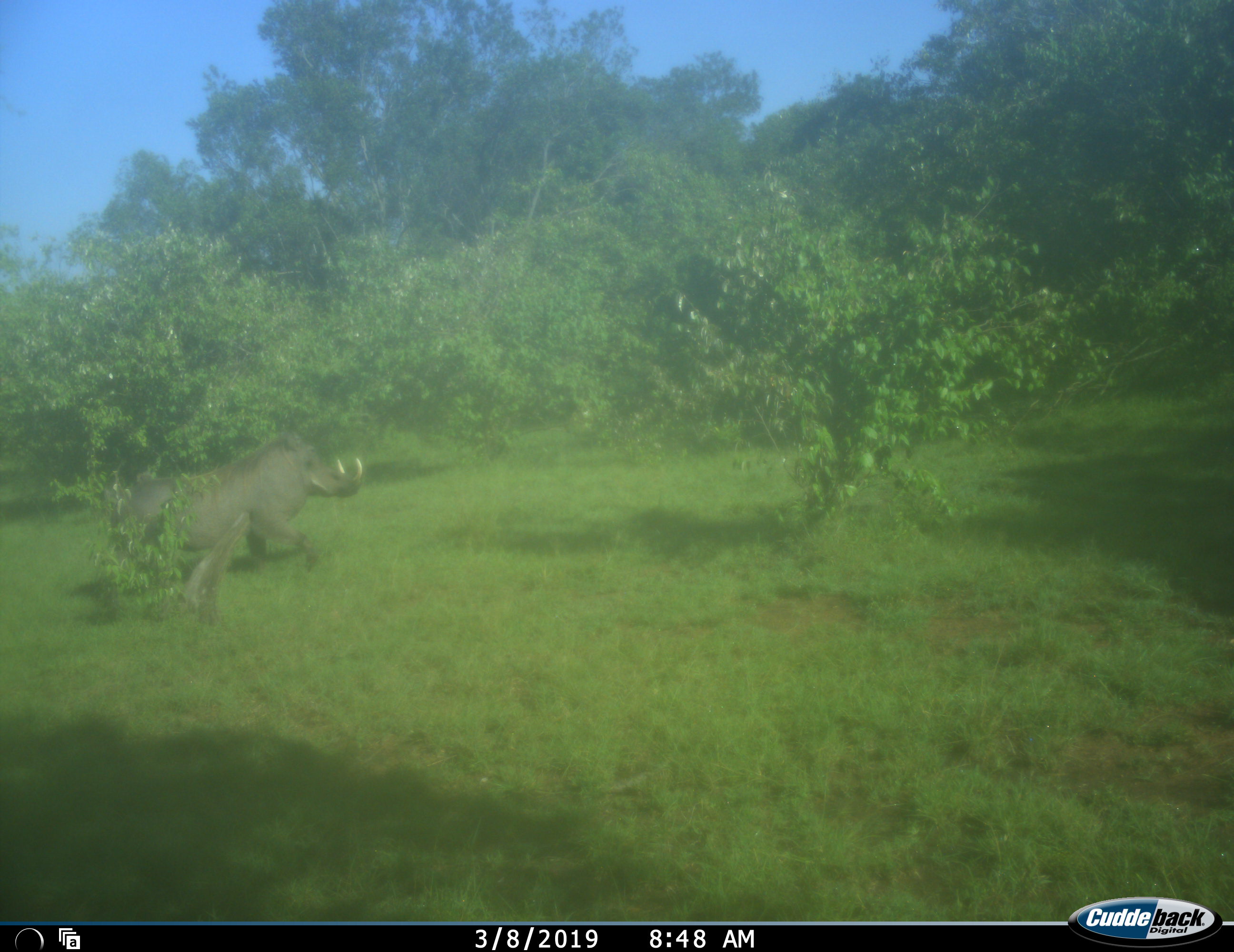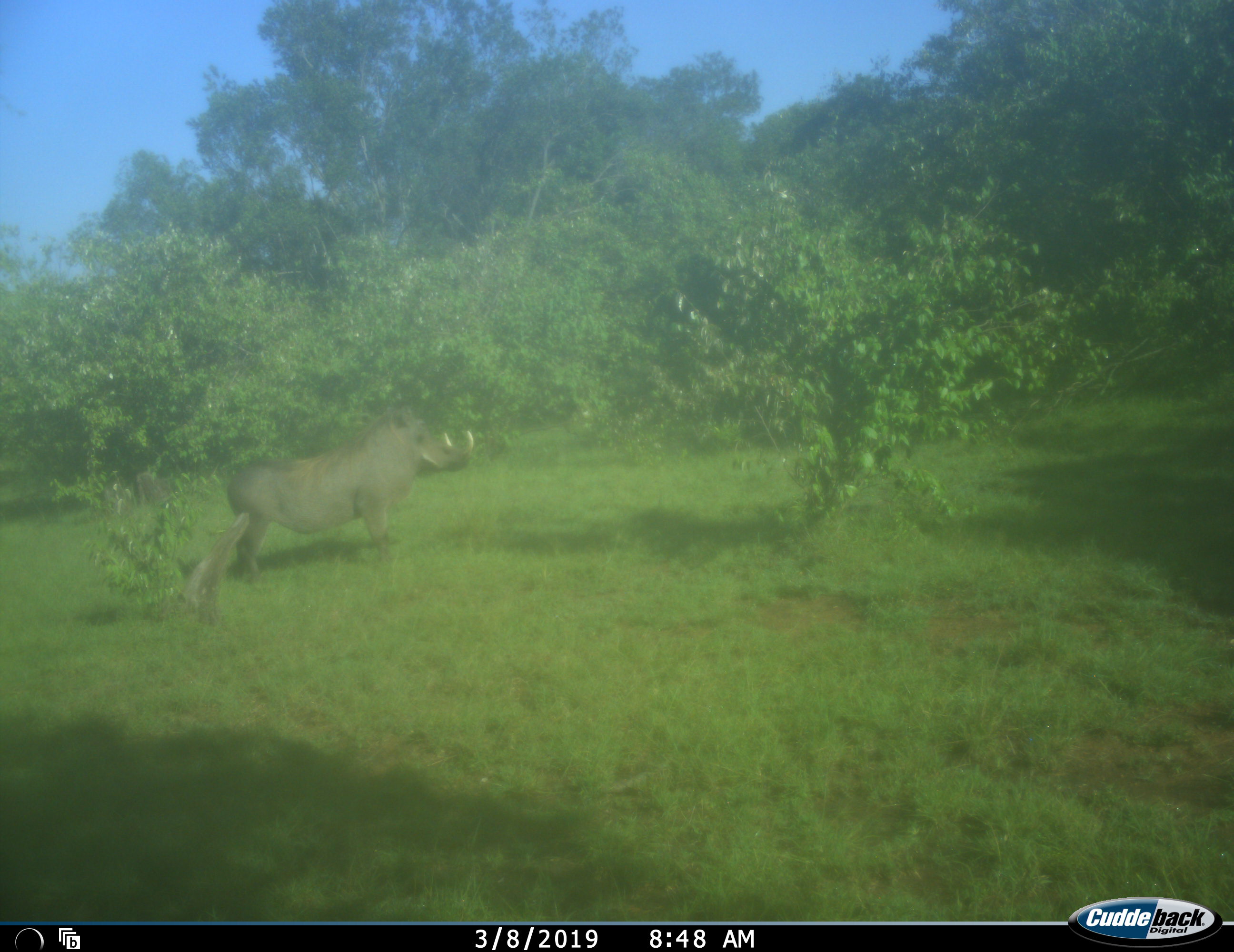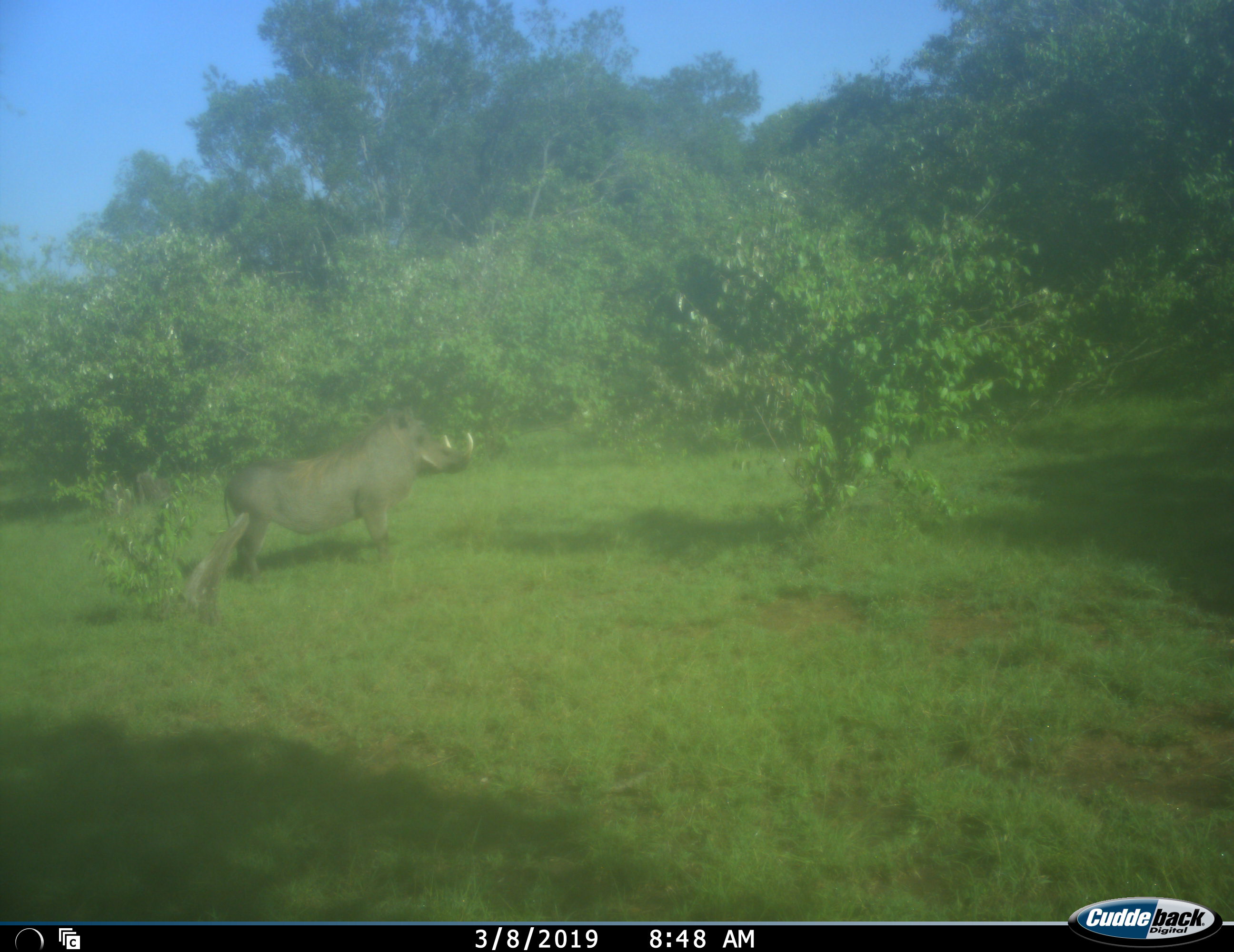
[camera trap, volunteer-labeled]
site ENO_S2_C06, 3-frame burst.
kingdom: Animalia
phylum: Chordata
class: Mammalia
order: Artiodactyla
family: Suidae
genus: Phacochoerus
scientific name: Phacochoerus africanus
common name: warthog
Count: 1.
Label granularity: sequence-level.